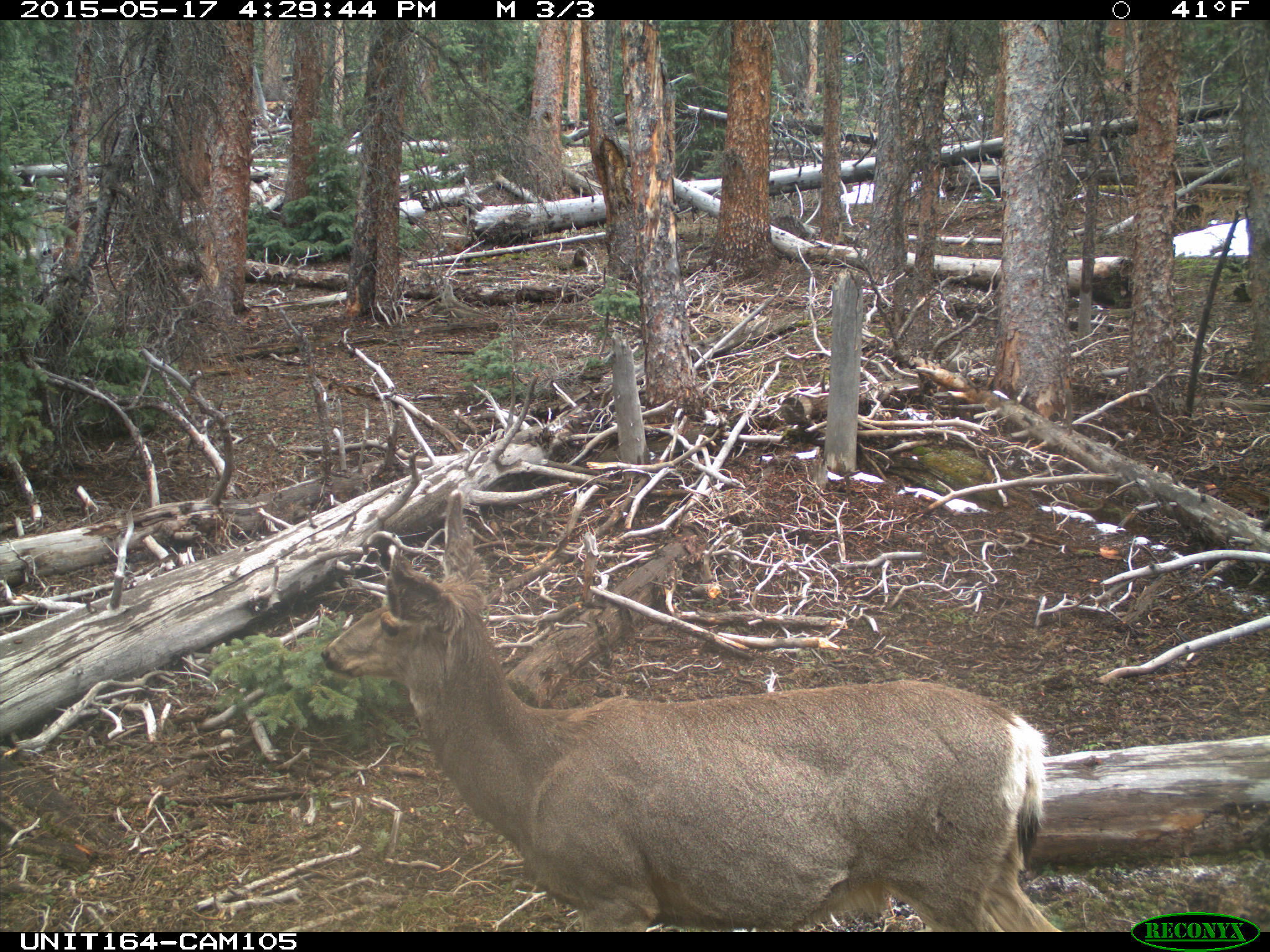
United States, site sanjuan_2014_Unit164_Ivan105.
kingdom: Animalia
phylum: Chordata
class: Mammalia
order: Artiodactyla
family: Cervidae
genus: Odocoileus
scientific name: Odocoileus hemionus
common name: mule deer